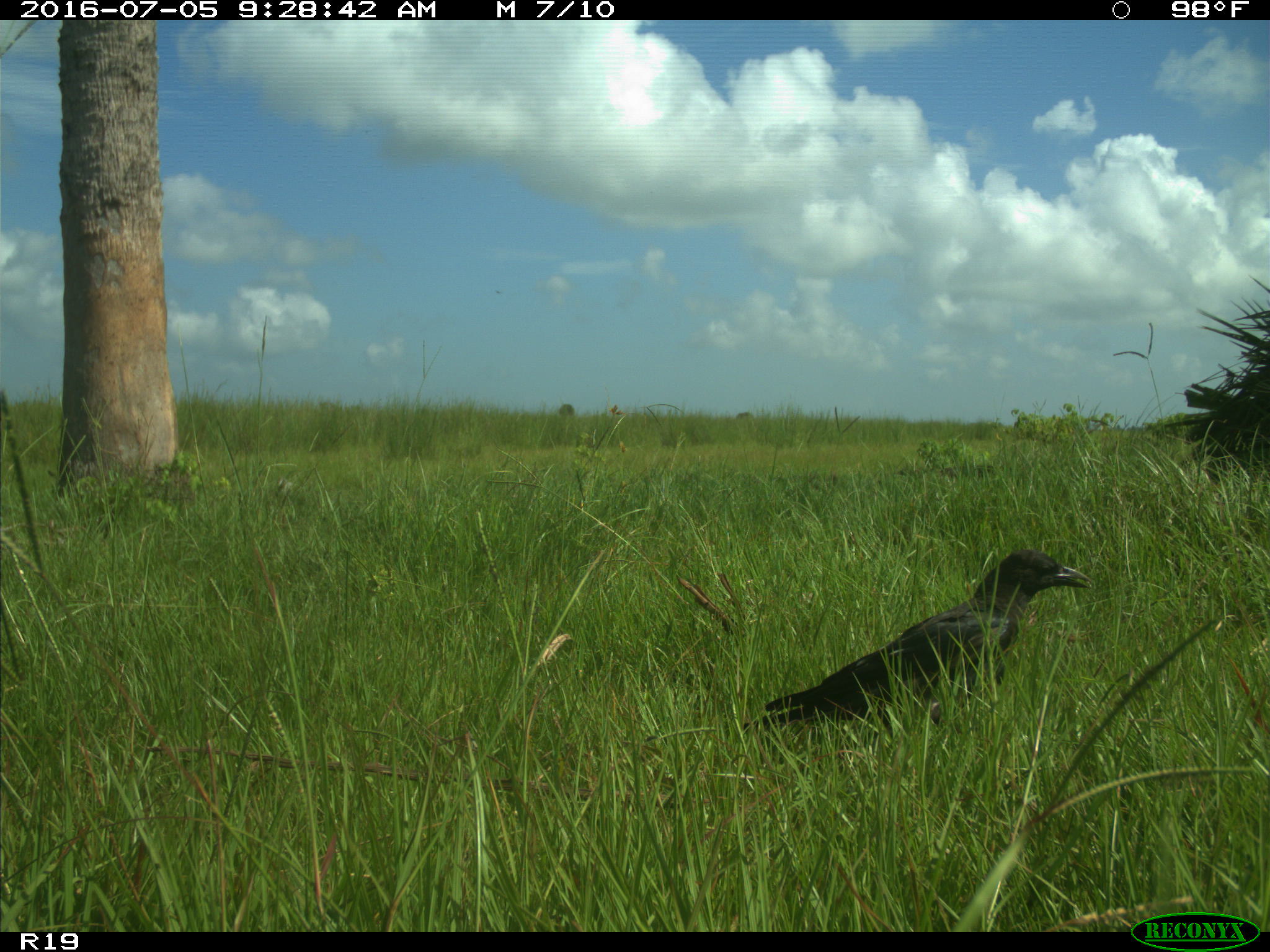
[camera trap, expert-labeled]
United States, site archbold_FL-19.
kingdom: Animalia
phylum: Chordata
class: Aves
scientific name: Aves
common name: birds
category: unidentified bird